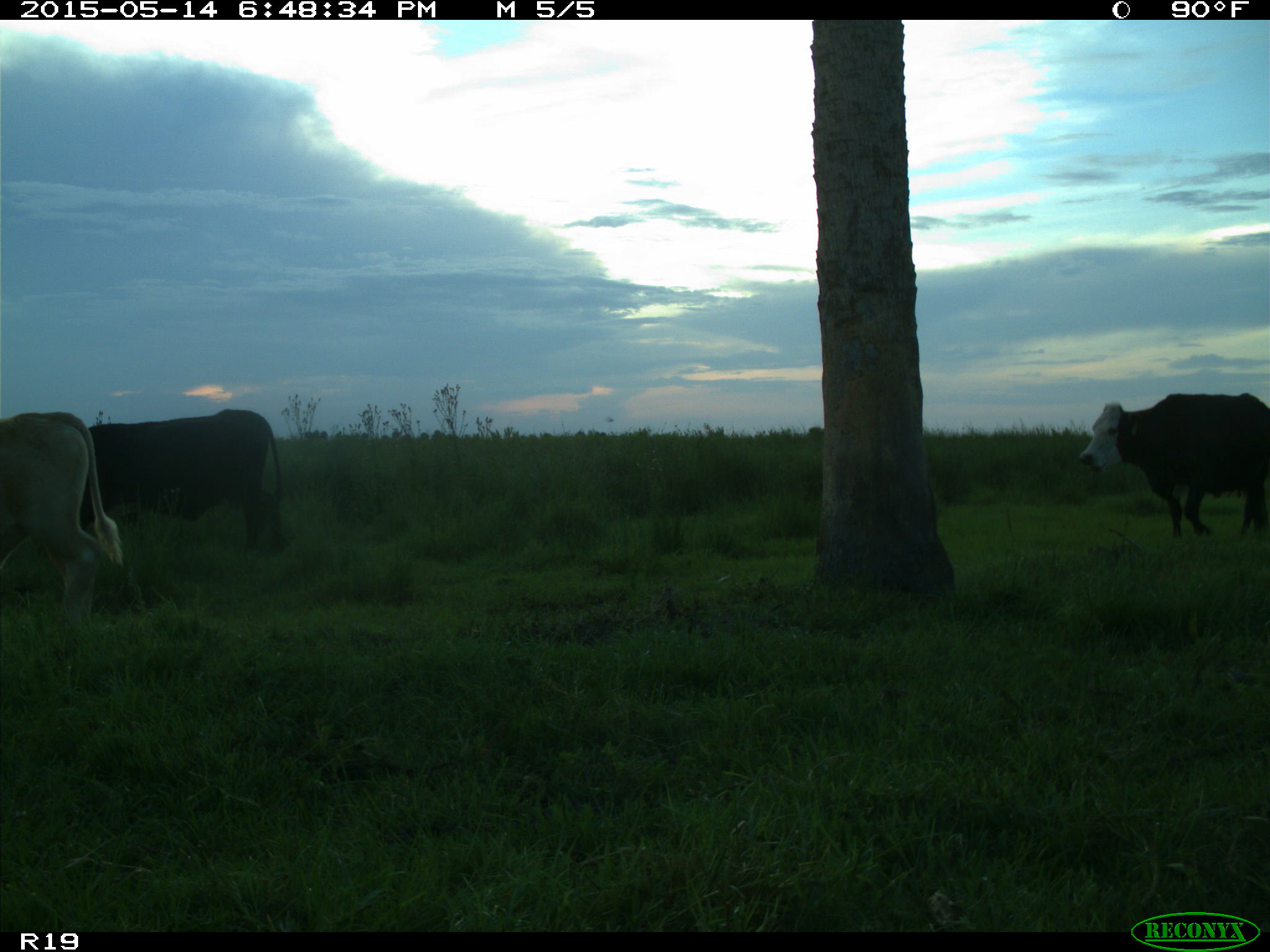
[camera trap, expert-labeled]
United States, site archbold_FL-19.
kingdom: Animalia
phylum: Chordata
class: Mammalia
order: Artiodactyla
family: Bovidae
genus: Bos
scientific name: Bos taurus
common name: domestic cow